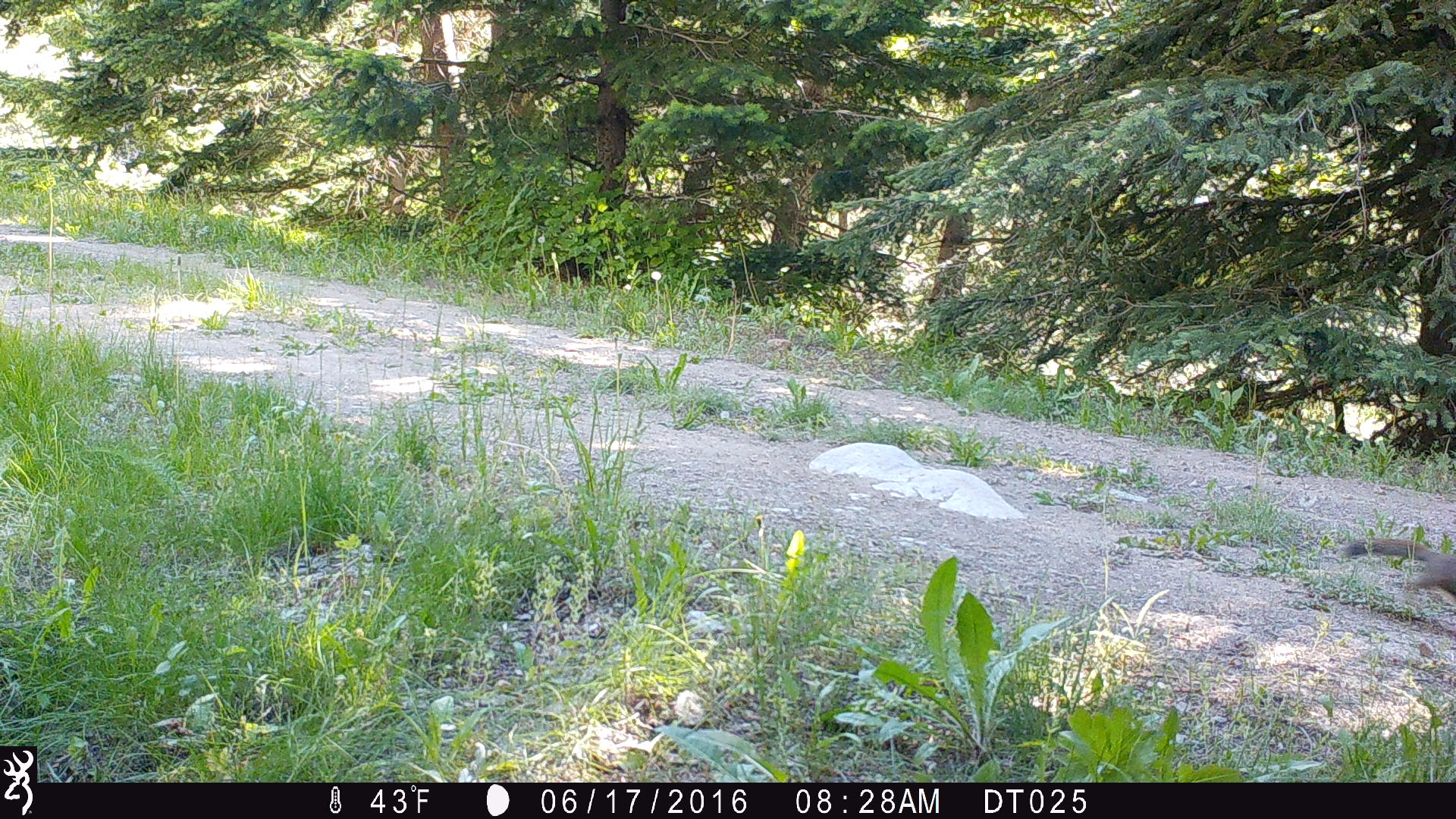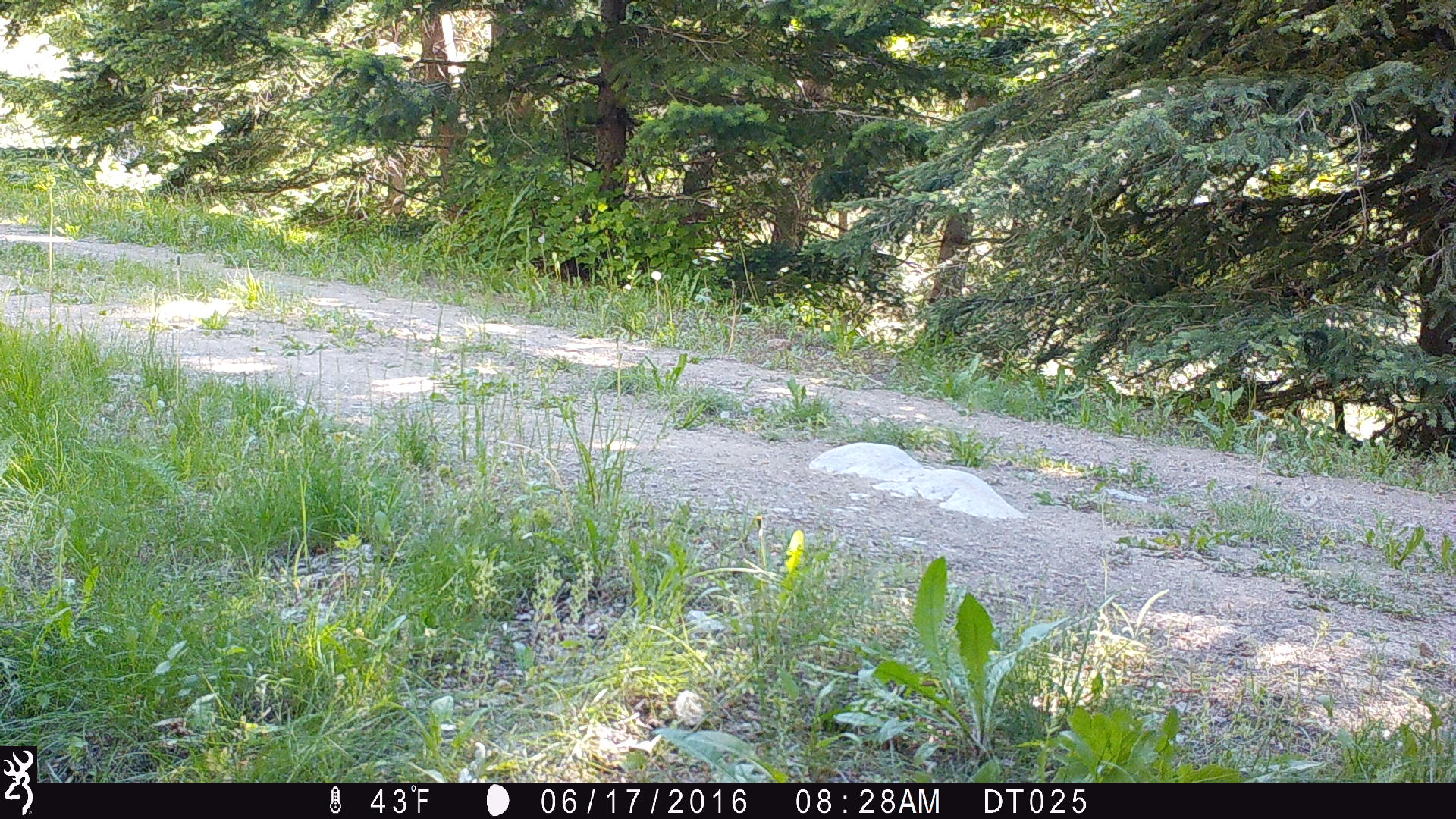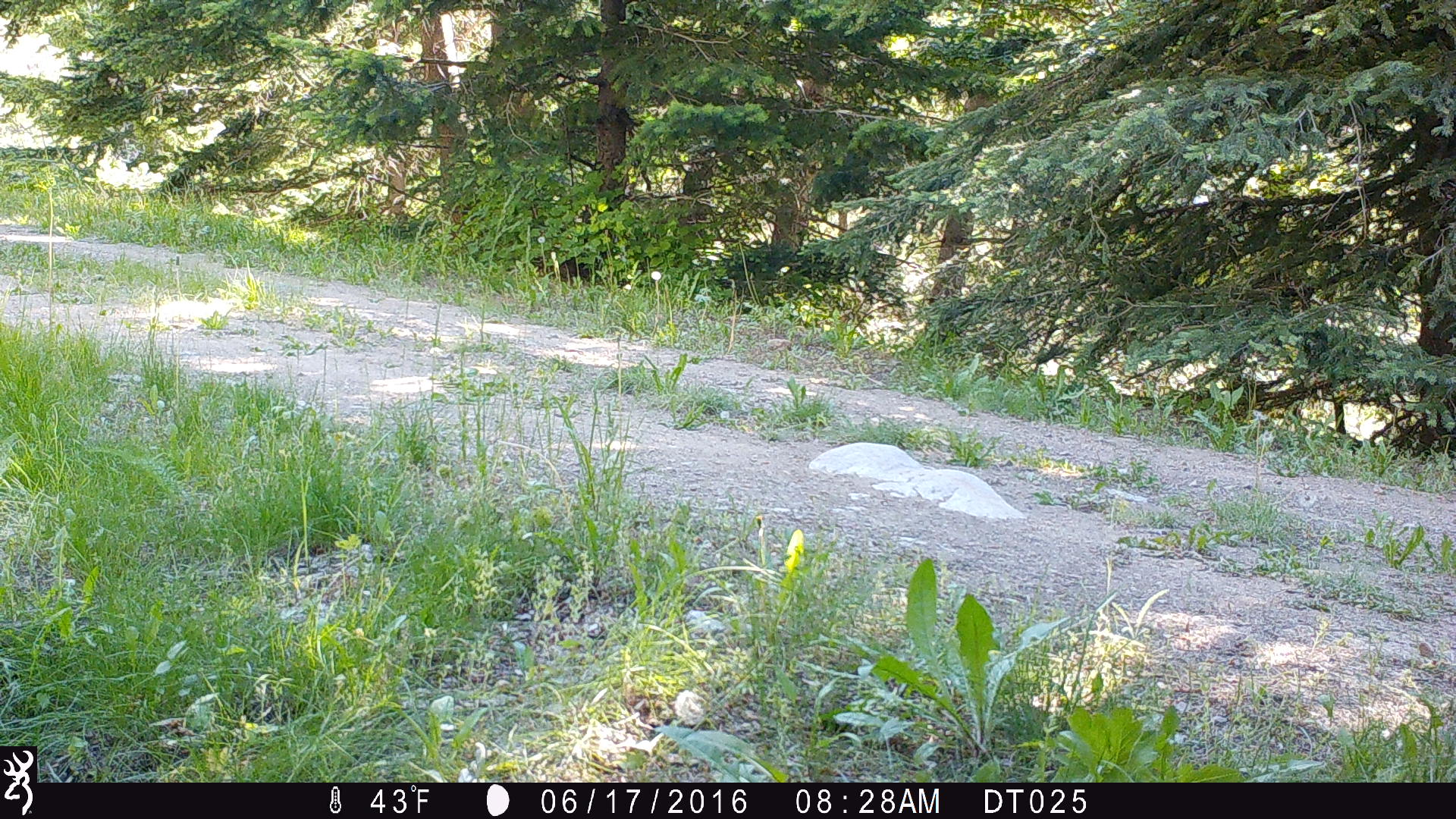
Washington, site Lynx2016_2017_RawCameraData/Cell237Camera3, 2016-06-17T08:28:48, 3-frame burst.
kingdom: Animalia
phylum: Chordata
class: Mammalia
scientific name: Mammalia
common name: small mammal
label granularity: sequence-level